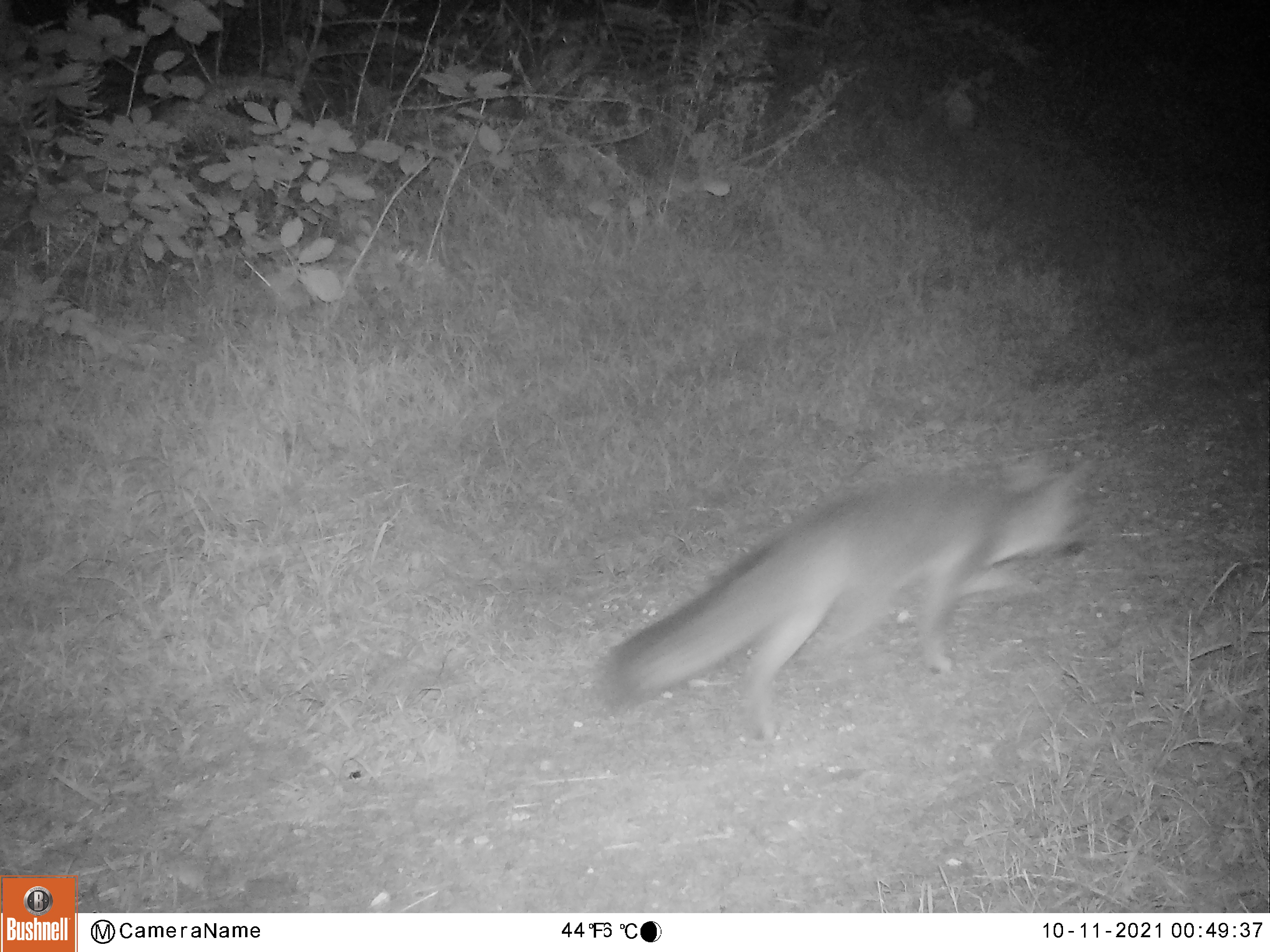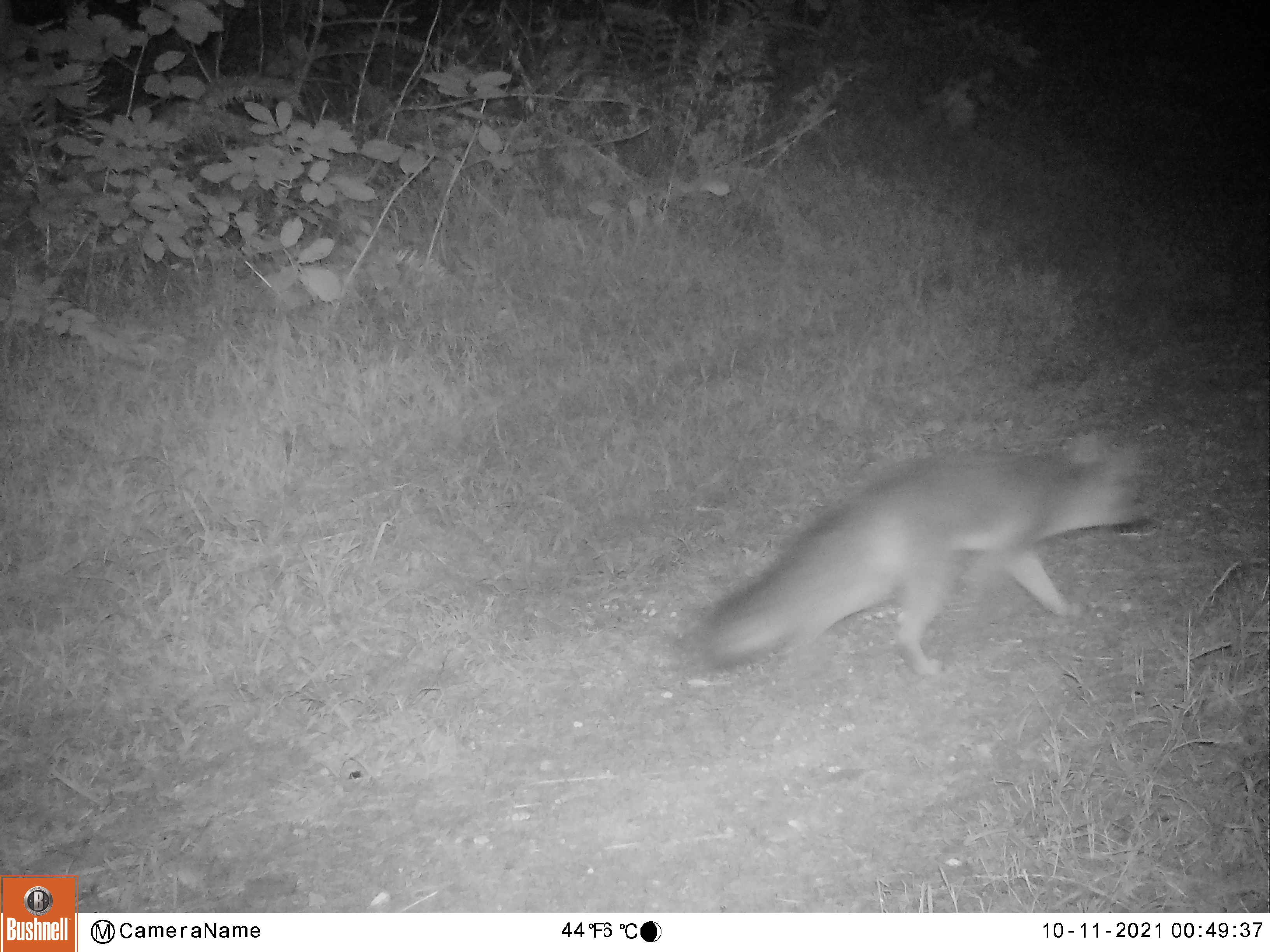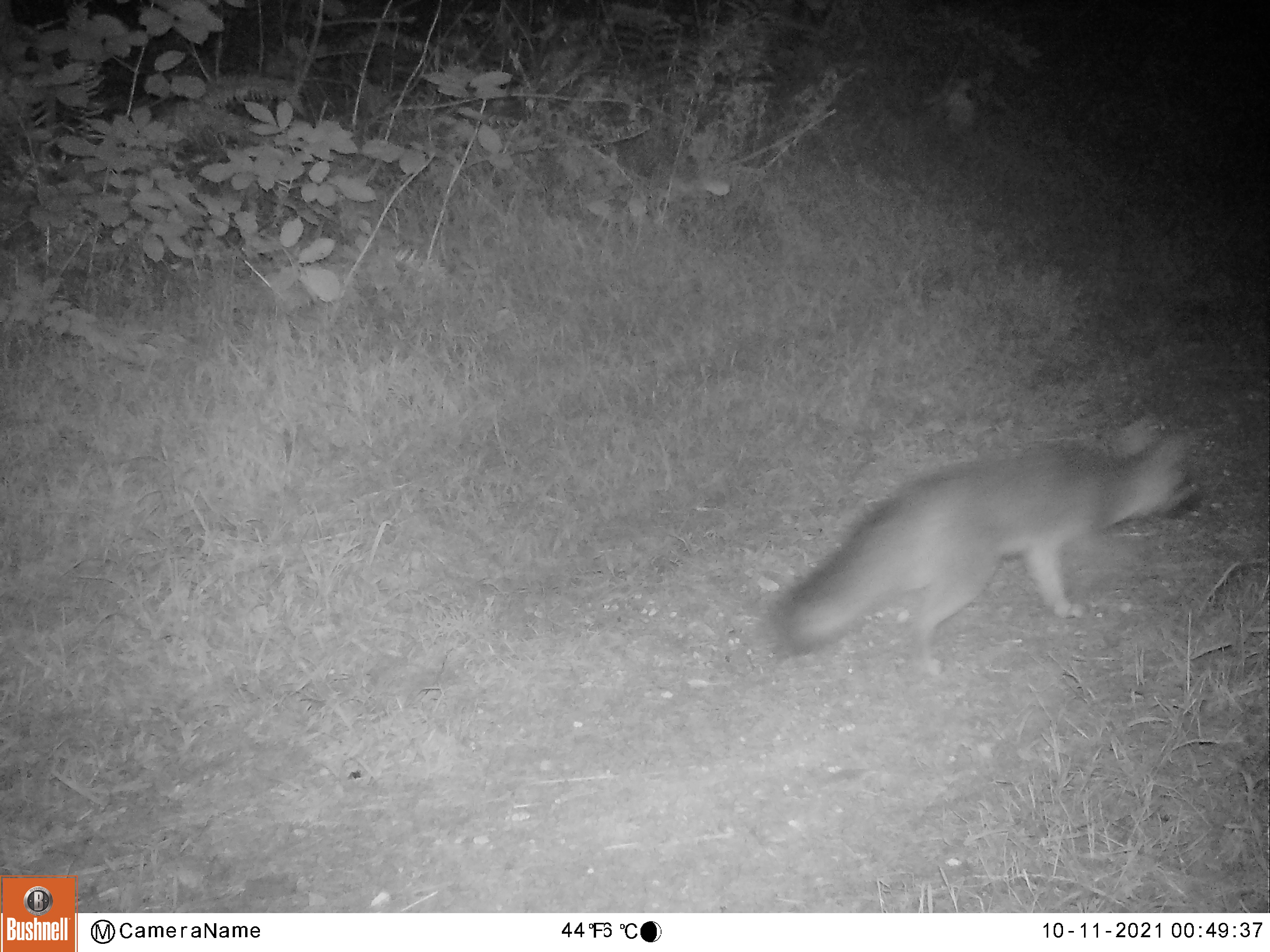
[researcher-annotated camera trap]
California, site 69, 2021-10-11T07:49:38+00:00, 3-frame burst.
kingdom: Animalia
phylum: Chordata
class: Mammalia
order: Carnivora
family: Canidae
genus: Urocyon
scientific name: Urocyon cinereoargenteus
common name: gray fox